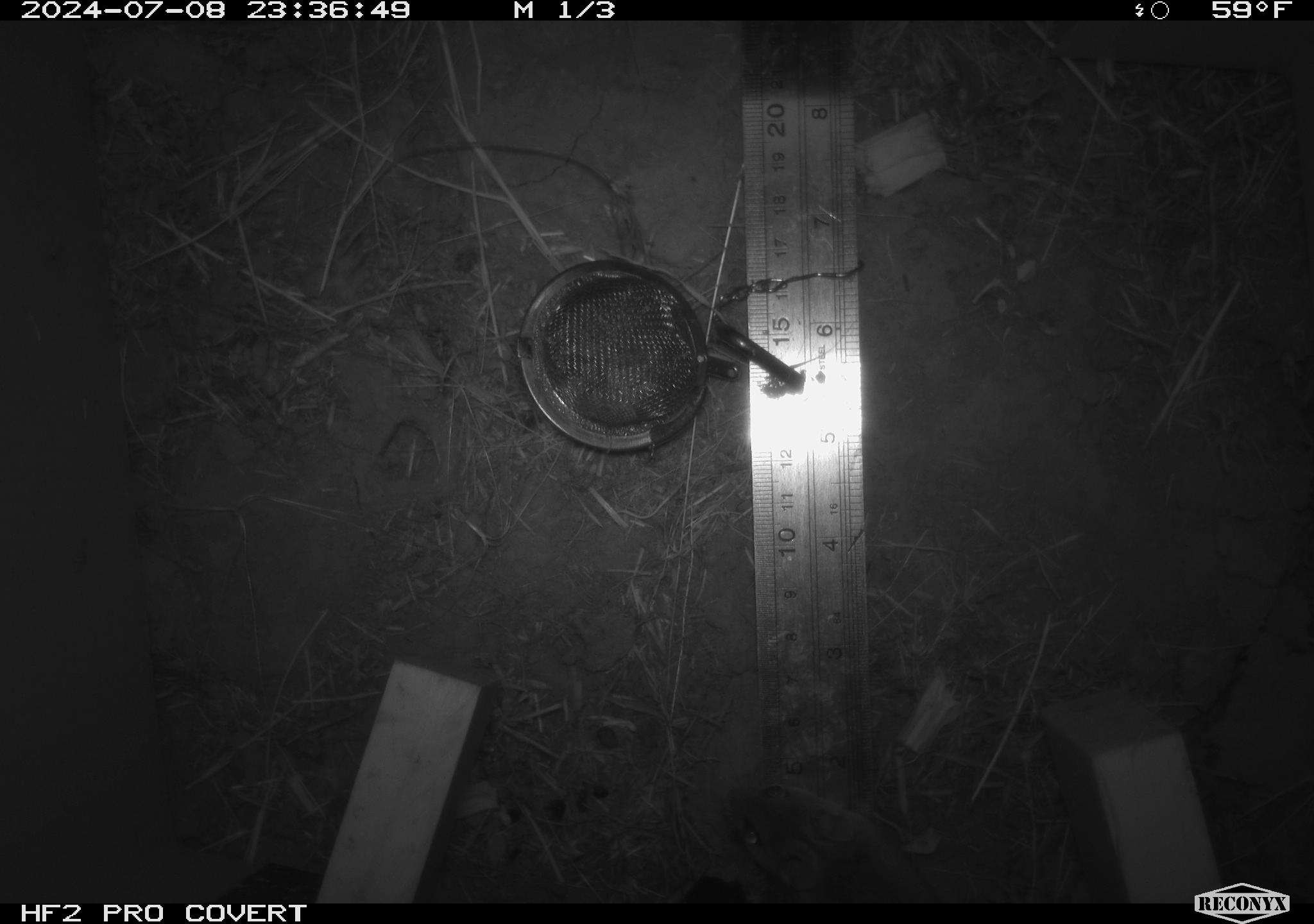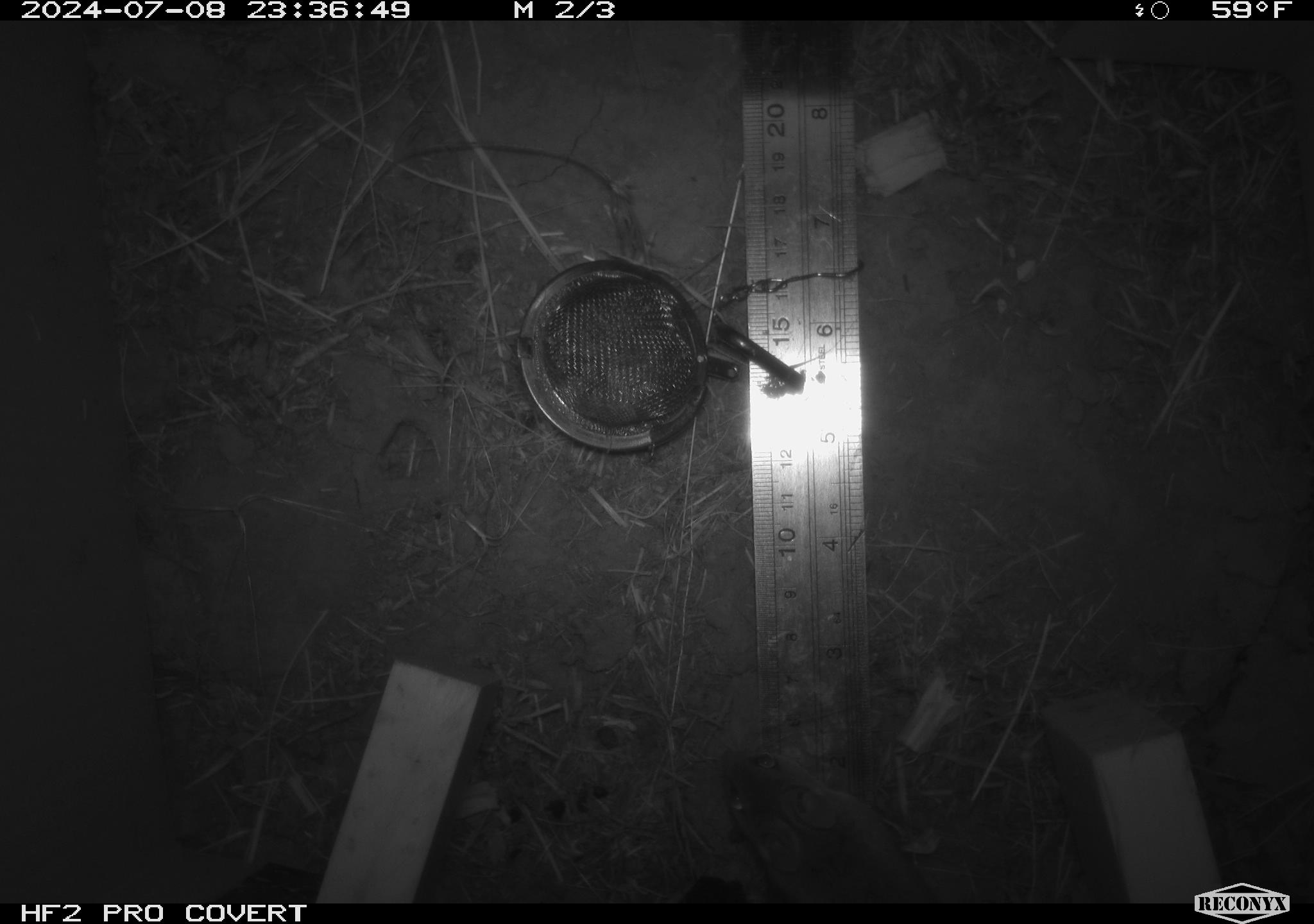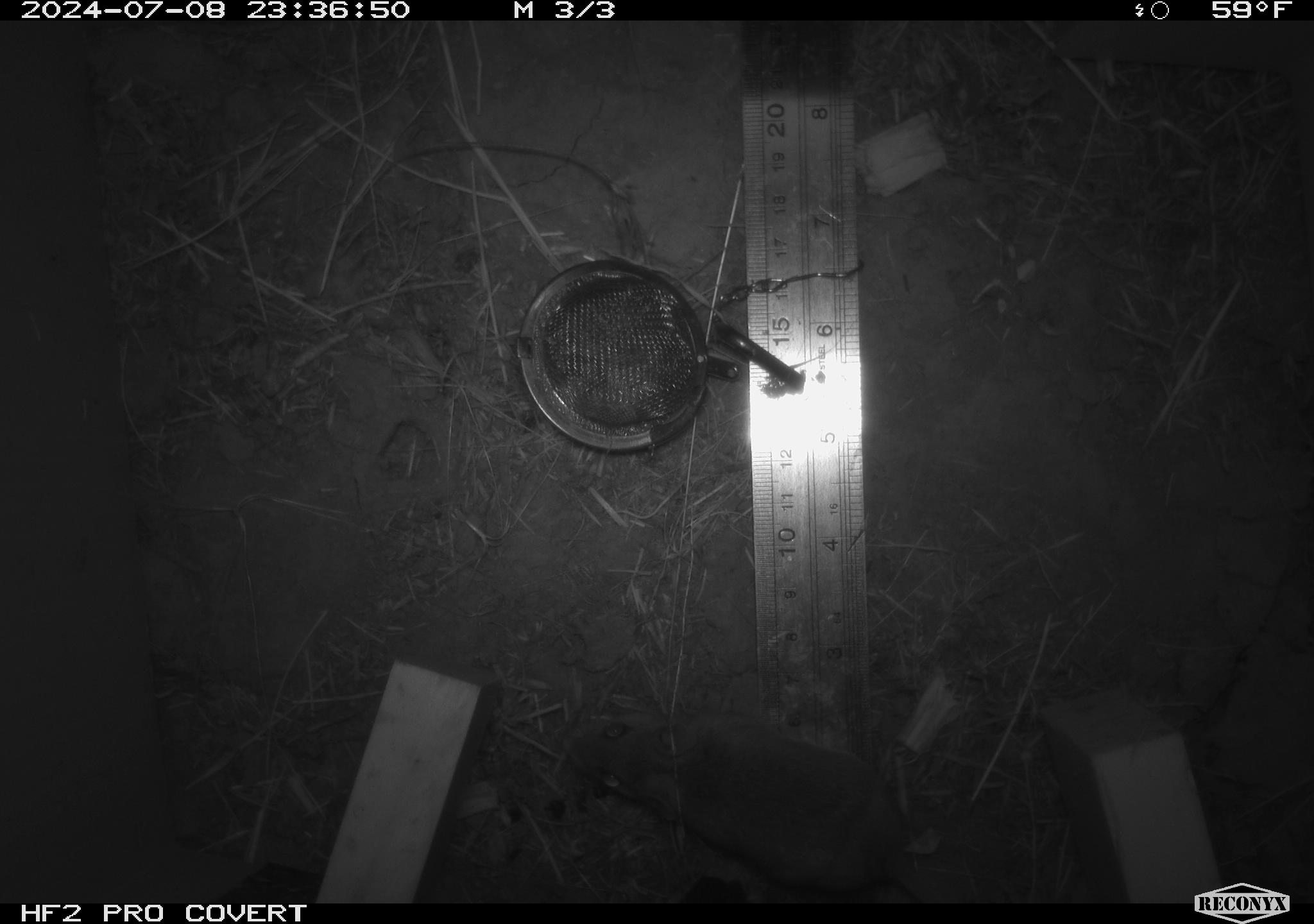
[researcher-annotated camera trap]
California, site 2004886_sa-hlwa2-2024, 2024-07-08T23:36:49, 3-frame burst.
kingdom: Animalia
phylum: Chordata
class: Mammalia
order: Rodentia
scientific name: Rodentia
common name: mouse species